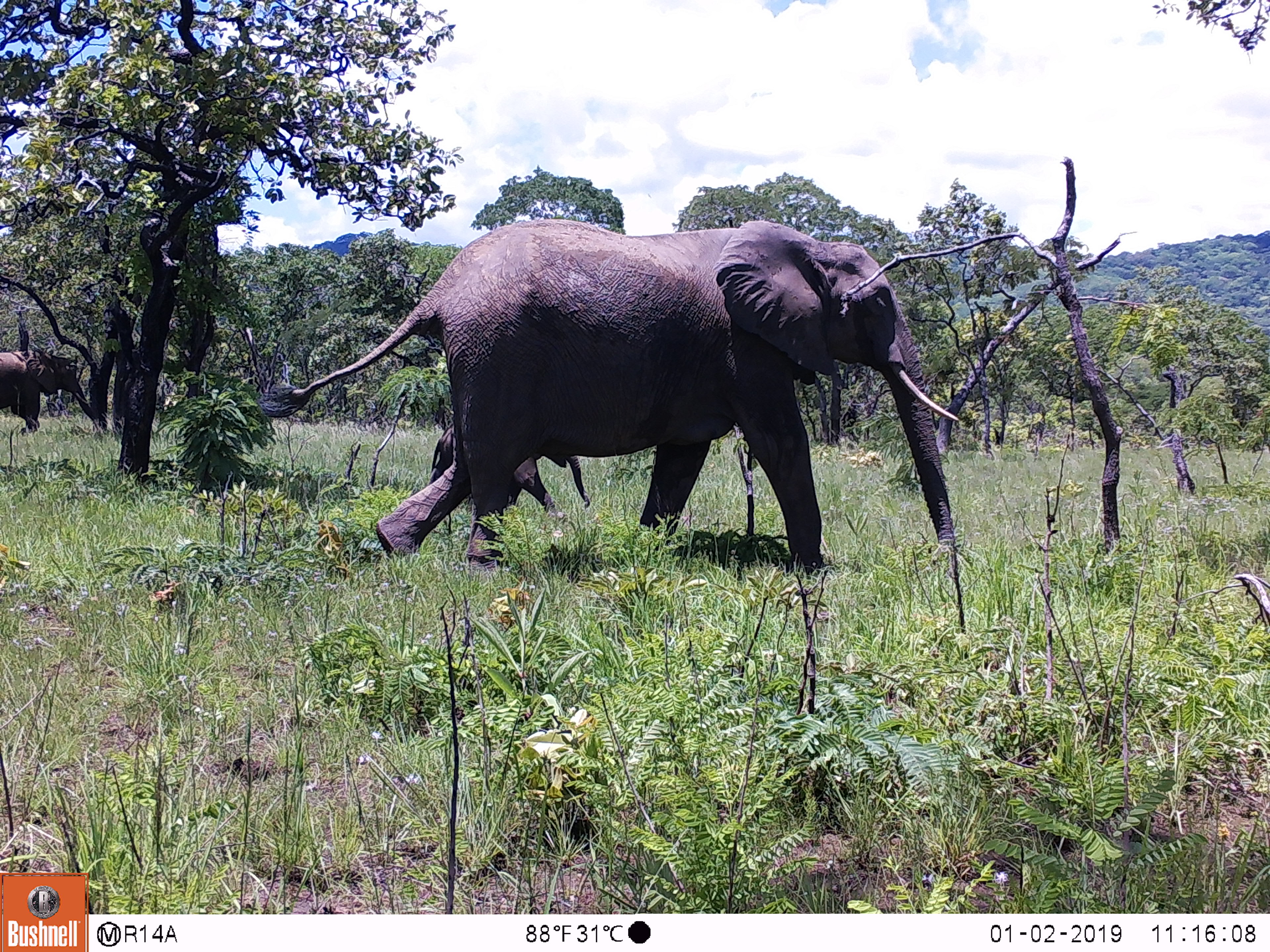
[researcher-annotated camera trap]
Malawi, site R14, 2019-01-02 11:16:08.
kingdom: Animalia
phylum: Chordata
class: Mammalia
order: Proboscidea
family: Elephantidae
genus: Loxodonta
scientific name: Loxodonta africana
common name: african savanna elephant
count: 2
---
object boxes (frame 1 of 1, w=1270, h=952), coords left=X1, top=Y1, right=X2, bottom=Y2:
african savanna elephant: left=265, top=211, right=978, bottom=573; left=0, top=341, right=96, bottom=428